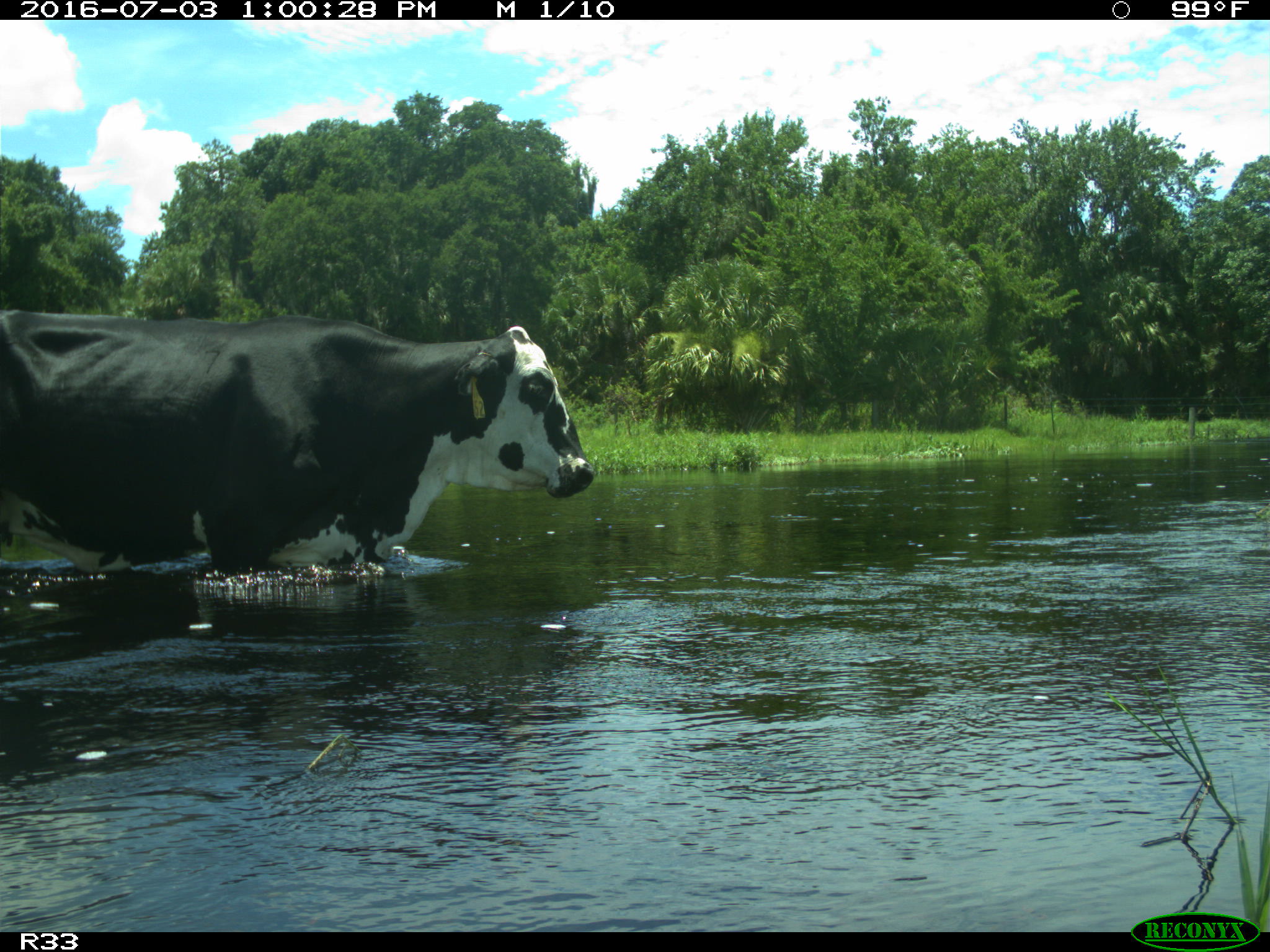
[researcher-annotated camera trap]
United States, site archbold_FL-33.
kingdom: Animalia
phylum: Chordata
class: Mammalia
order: Artiodactyla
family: Bovidae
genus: Bos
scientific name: Bos taurus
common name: domestic cow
Bos taurus (domestic cow).